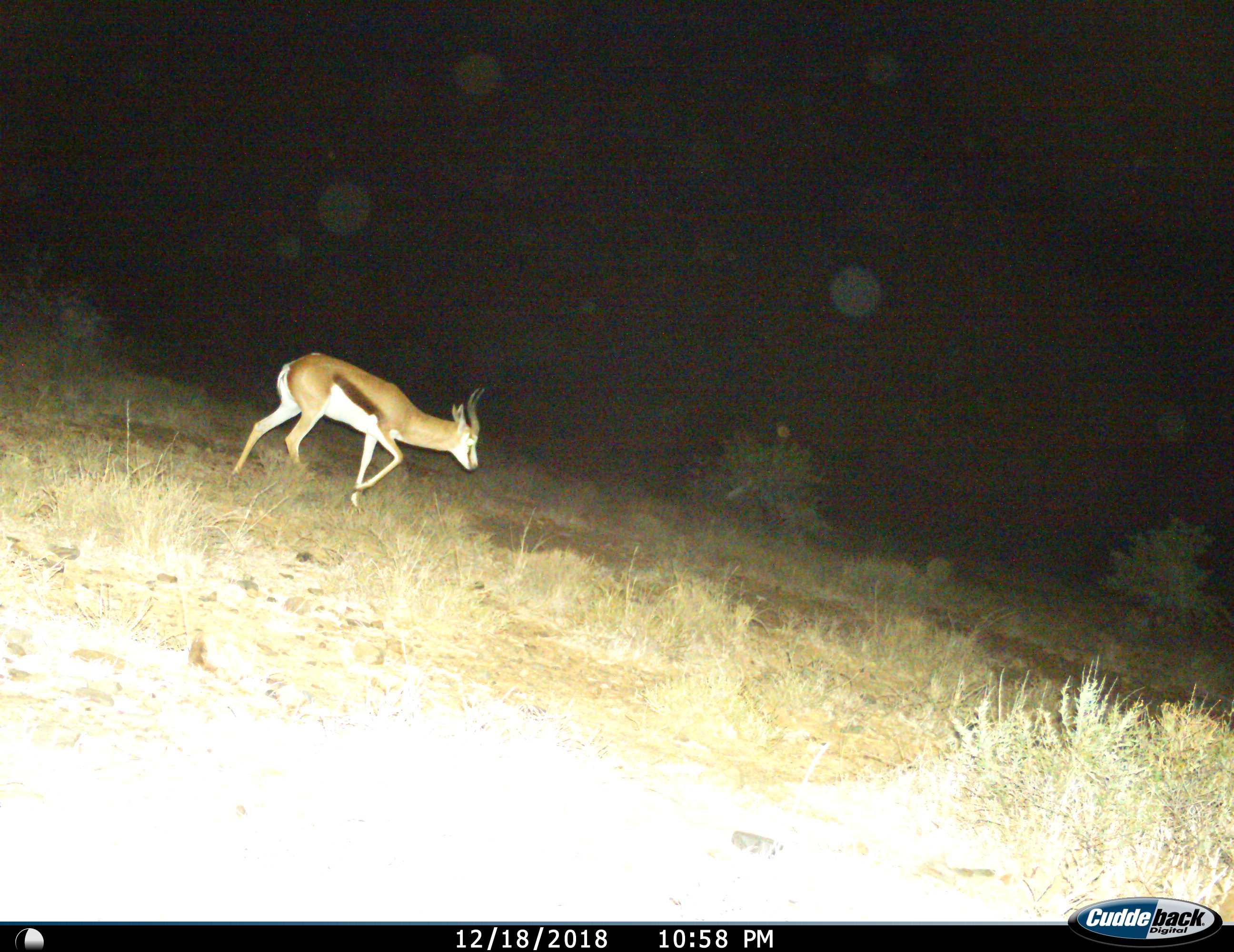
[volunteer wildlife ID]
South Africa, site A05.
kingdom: Animalia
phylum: Chordata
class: Mammalia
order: Artiodactyla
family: Bovidae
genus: Antidorcas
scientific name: Antidorcas marsupialis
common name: springbok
Springbok (Antidorcas marsupialis), count 1. Behavior (volunteer vote fractions): standing 0%, resting 0%, moving 100%, interacting 0%. Young present (vote fraction): 0%. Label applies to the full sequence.